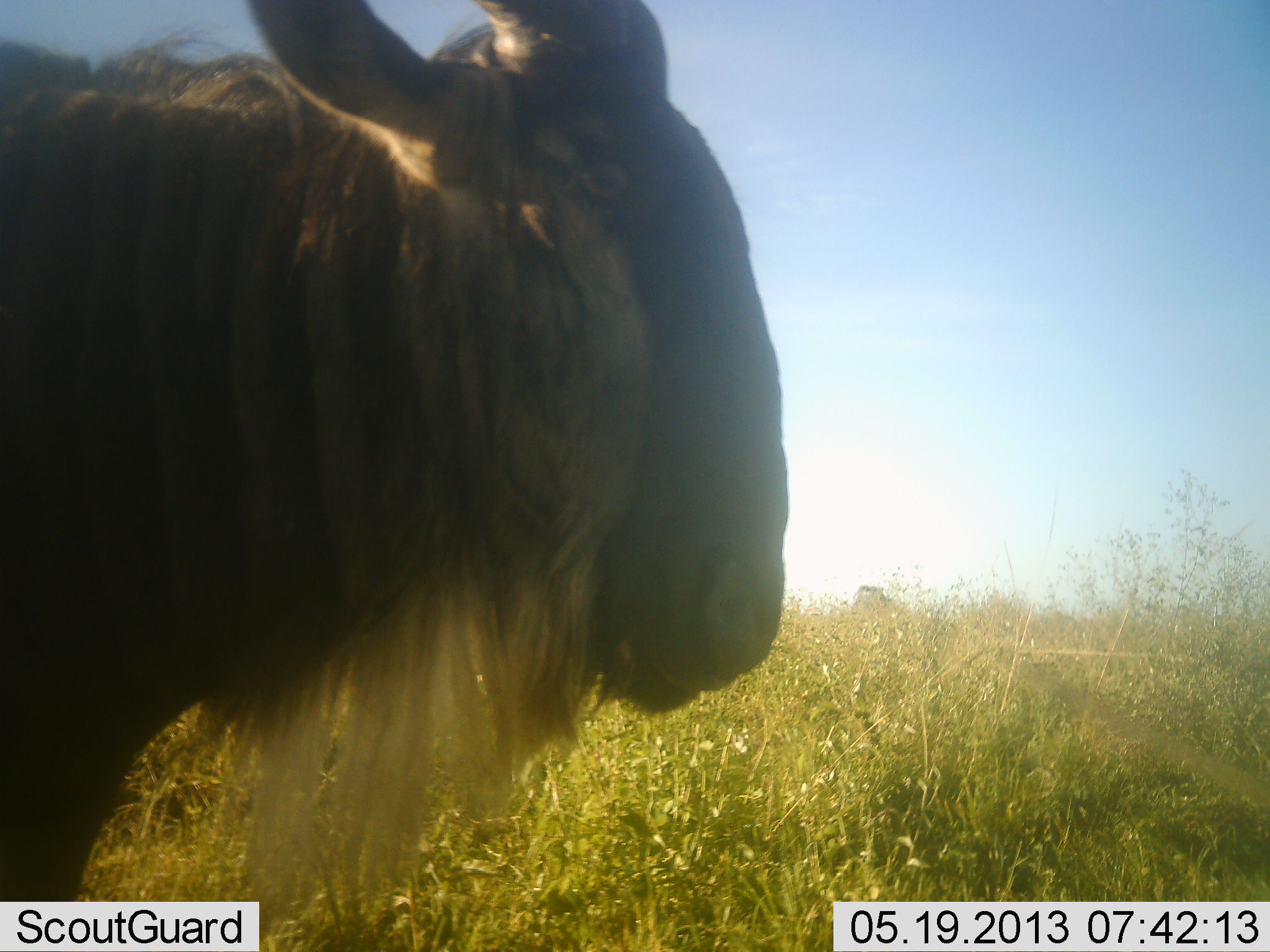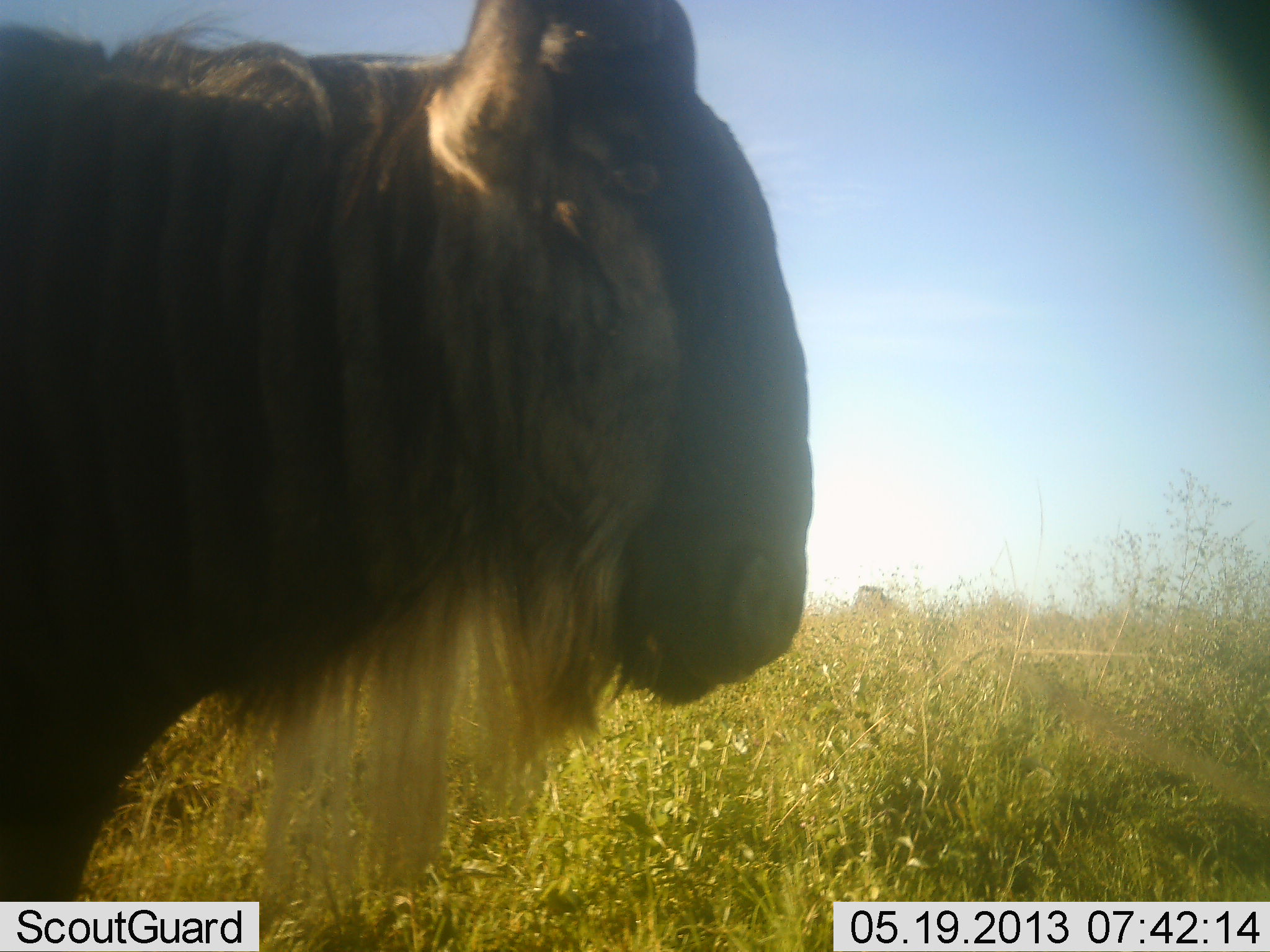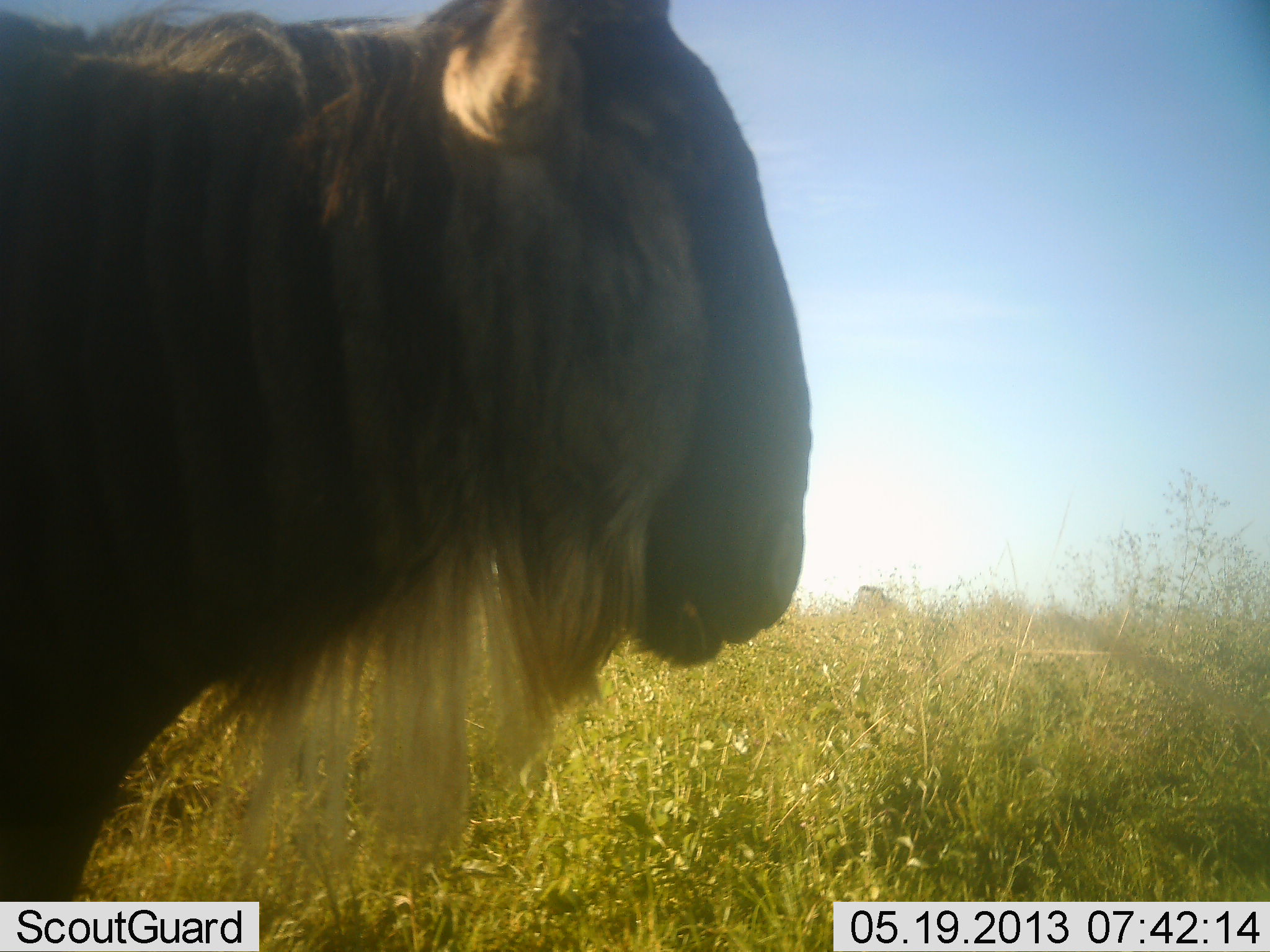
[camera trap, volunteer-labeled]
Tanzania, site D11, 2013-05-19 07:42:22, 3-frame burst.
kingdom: Animalia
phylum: Chordata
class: Mammalia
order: Artiodactyla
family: Bovidae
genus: Connochaetes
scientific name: Connochaetes taurinus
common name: blue wildebeest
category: wildebeest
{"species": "wildebeest (blue wildebeest) (Connochaetes taurinus)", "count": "1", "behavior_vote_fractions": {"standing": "86%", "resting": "0%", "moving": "10%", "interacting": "0%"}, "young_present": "0%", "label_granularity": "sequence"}